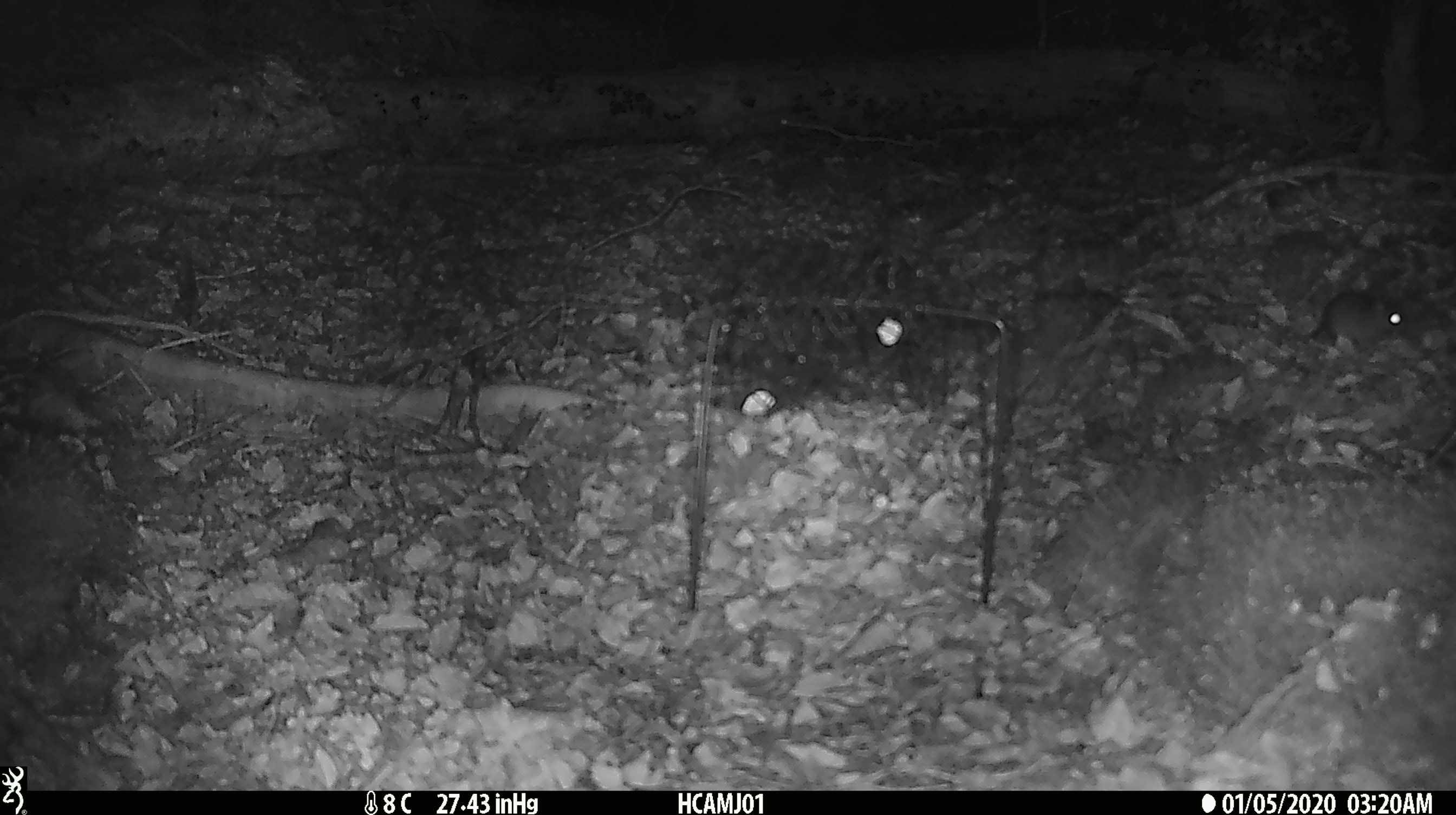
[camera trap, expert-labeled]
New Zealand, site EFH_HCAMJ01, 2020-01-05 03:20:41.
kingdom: Animalia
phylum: Chordata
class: Mammalia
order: Rodentia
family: Muridae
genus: Mus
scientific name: Mus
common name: mouse